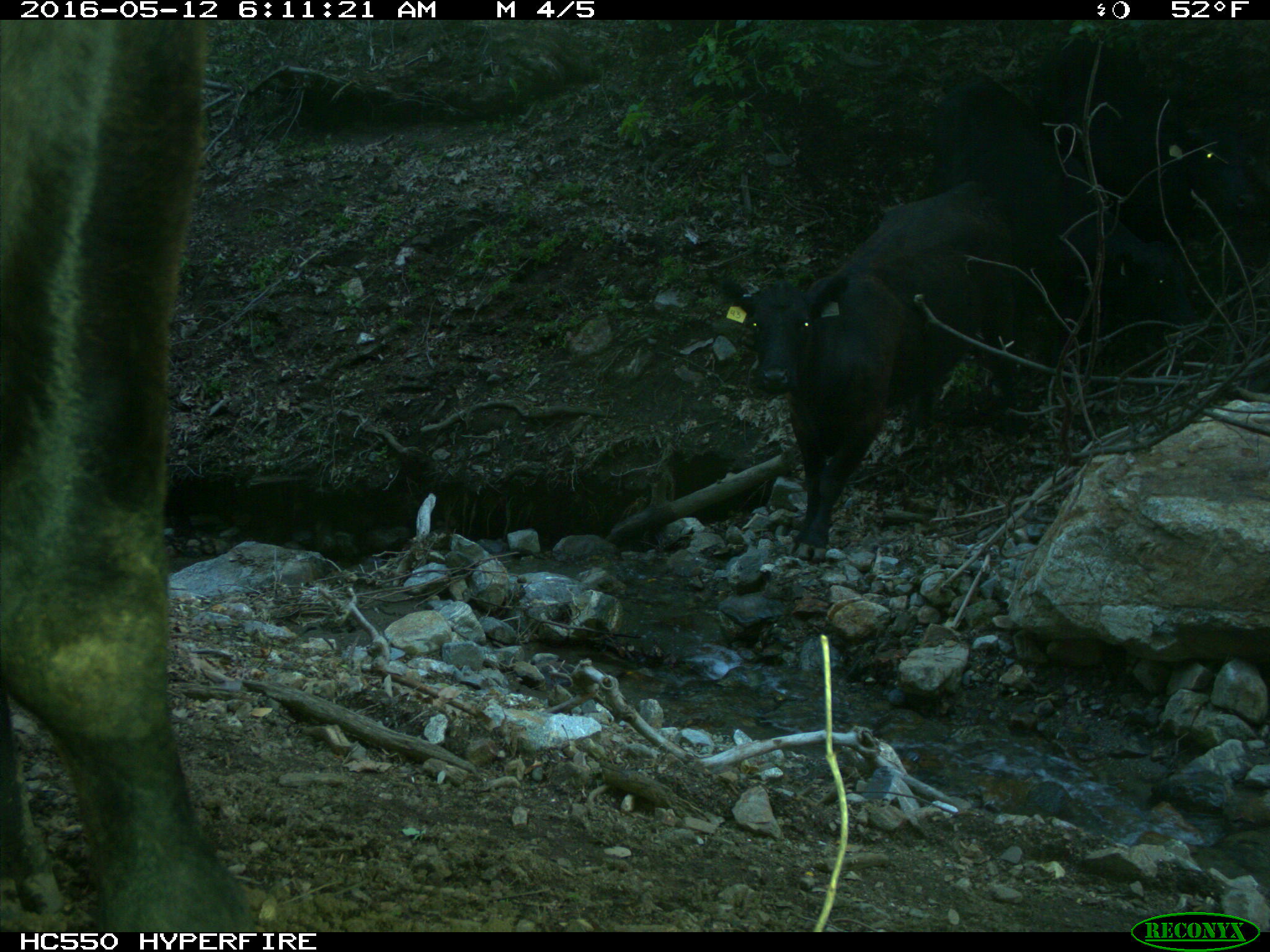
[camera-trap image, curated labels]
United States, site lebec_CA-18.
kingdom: Animalia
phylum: Chordata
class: Mammalia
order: Artiodactyla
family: Bovidae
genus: Bos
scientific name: Bos taurus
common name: domestic cow